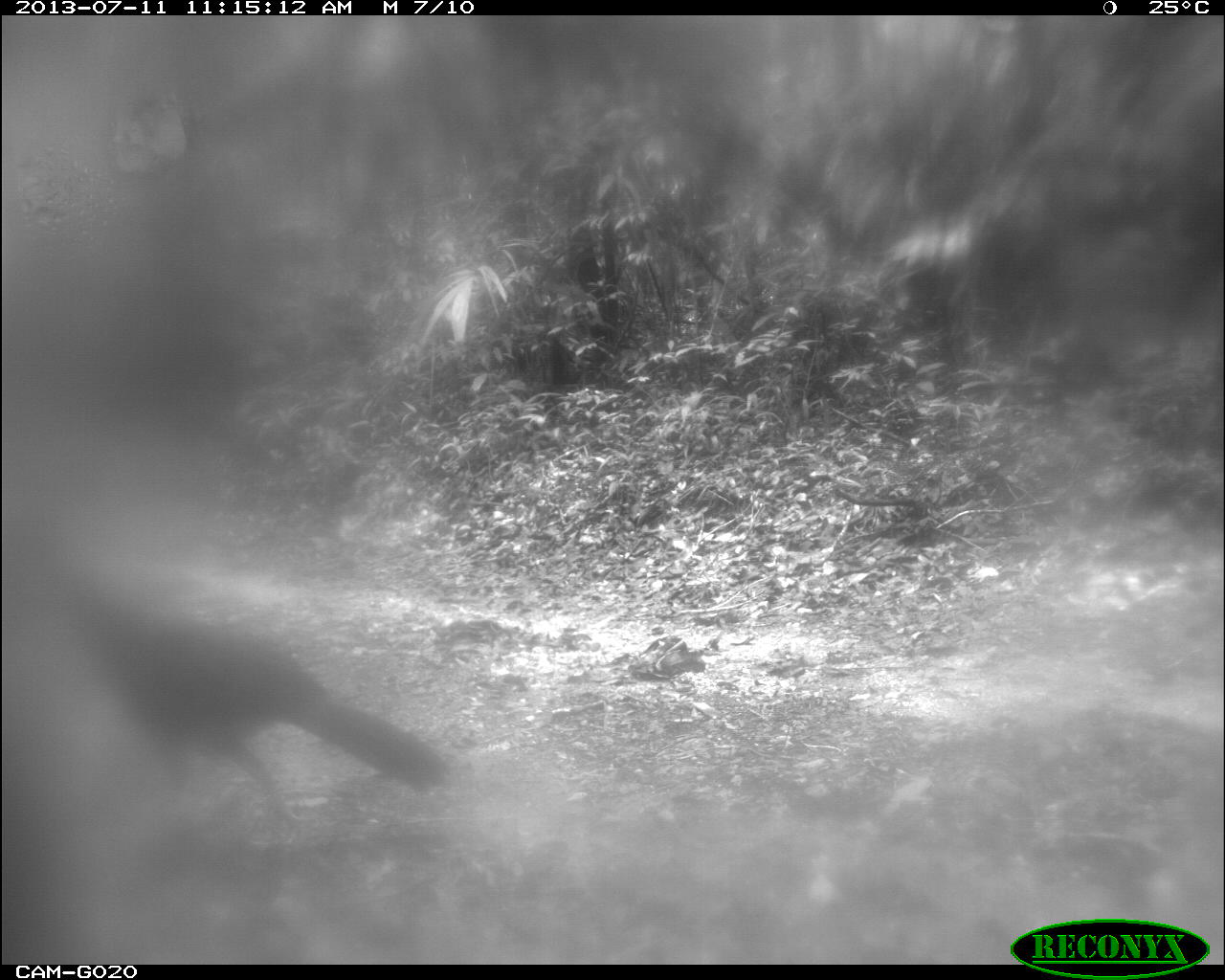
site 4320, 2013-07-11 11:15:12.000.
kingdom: Animalia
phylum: Chordata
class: Aves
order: Galliformes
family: Cracidae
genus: Crax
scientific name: Crax rubra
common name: great curassow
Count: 1.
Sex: female.